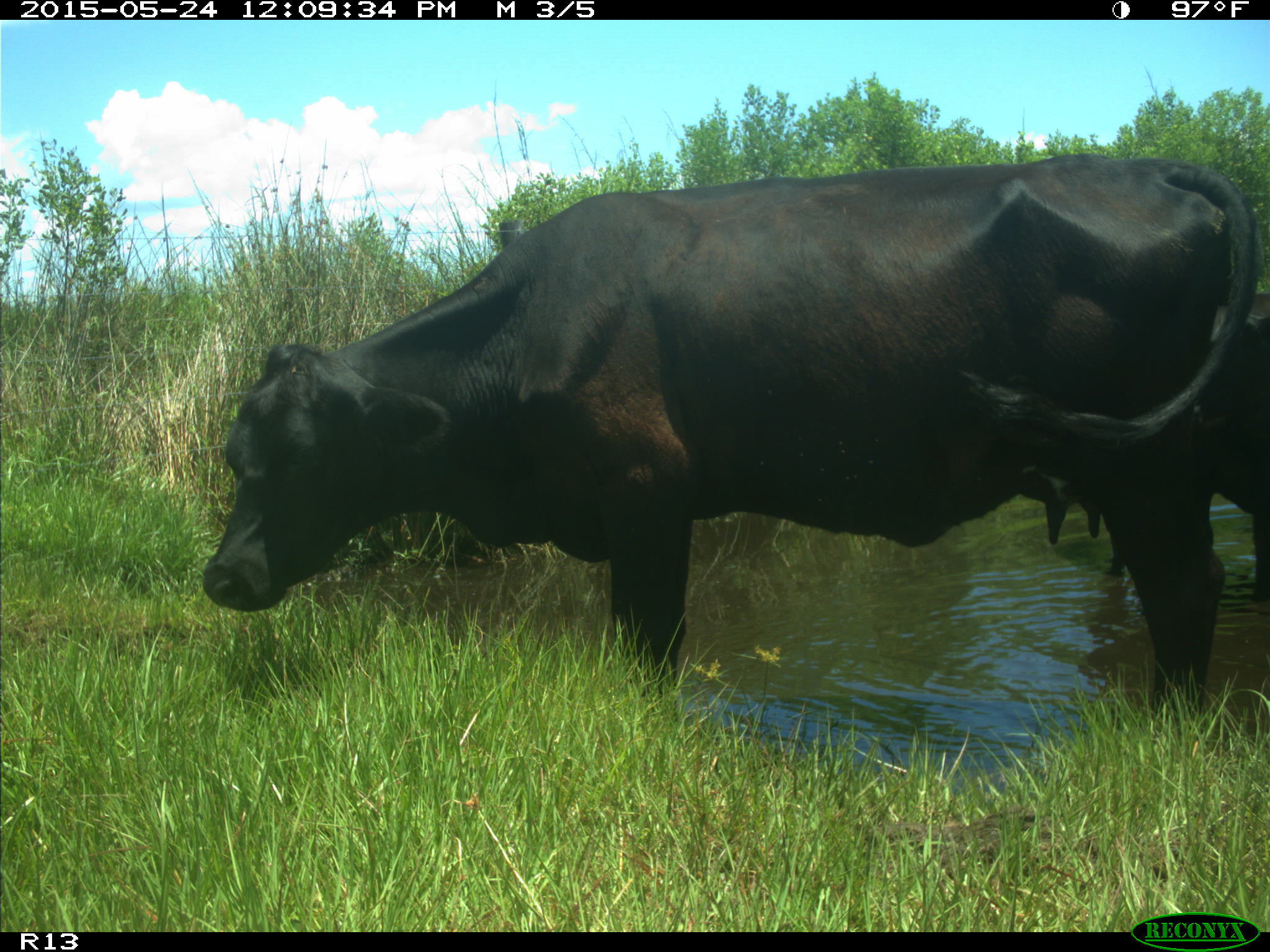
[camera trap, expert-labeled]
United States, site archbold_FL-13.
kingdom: Animalia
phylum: Chordata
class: Mammalia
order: Artiodactyla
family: Bovidae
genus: Bos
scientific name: Bos taurus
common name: domestic cow